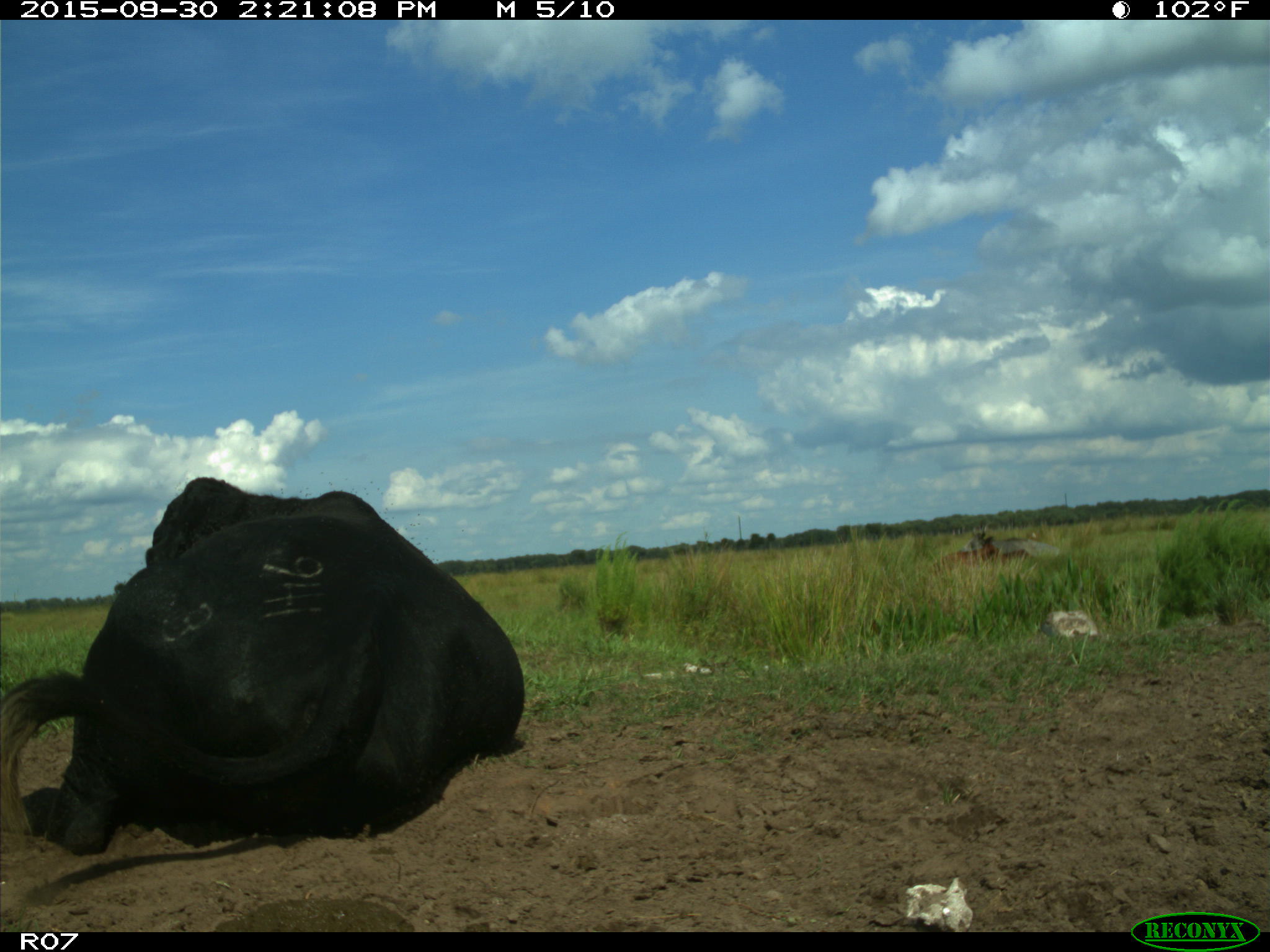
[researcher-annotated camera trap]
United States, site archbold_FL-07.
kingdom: Animalia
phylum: Chordata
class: Mammalia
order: Artiodactyla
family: Bovidae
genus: Bos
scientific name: Bos taurus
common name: domestic cow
Bos taurus (domestic cow).